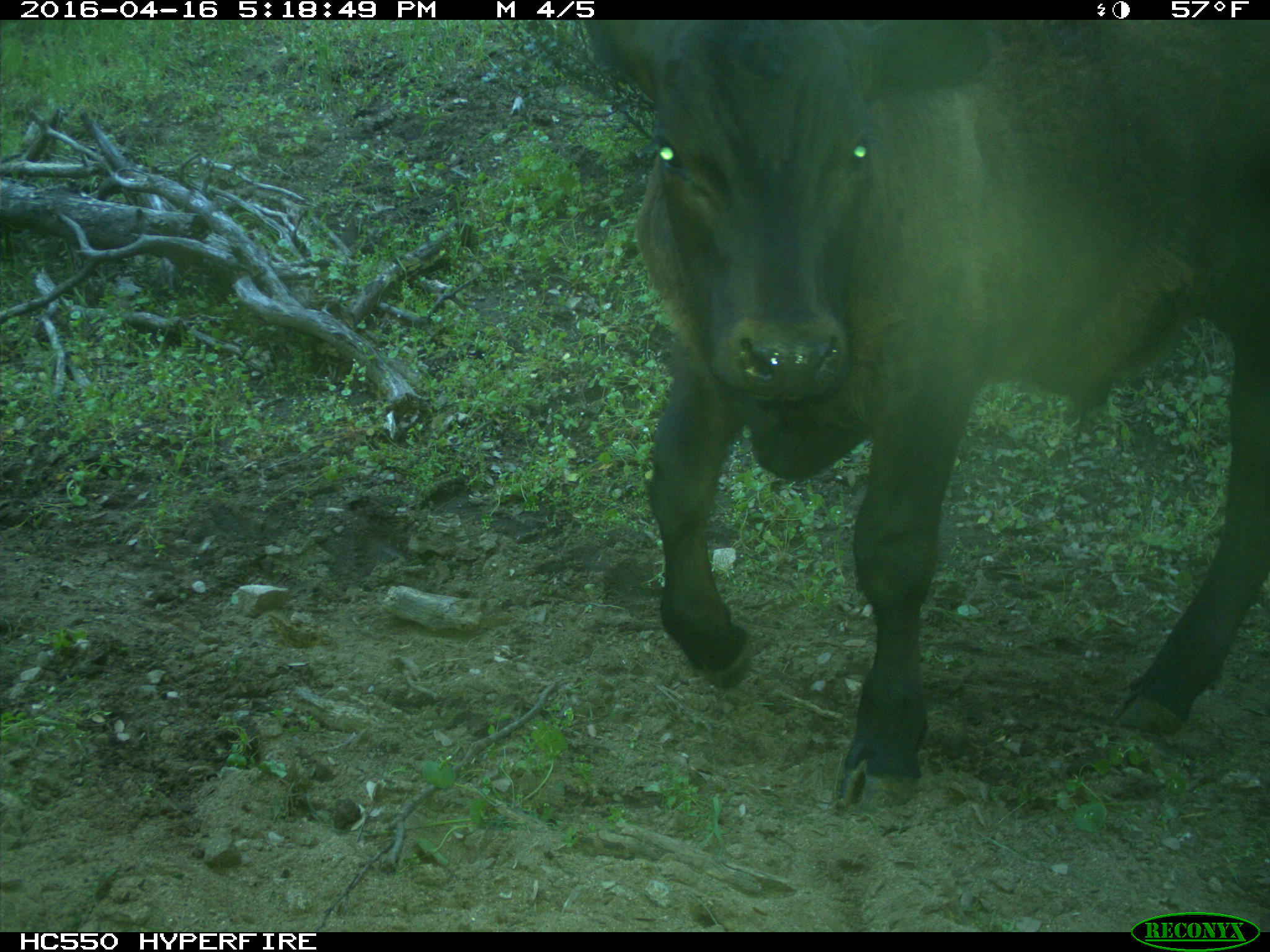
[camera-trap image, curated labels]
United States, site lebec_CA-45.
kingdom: Animalia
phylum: Chordata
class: Mammalia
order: Artiodactyla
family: Bovidae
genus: Bos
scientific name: Bos taurus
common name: domestic cow